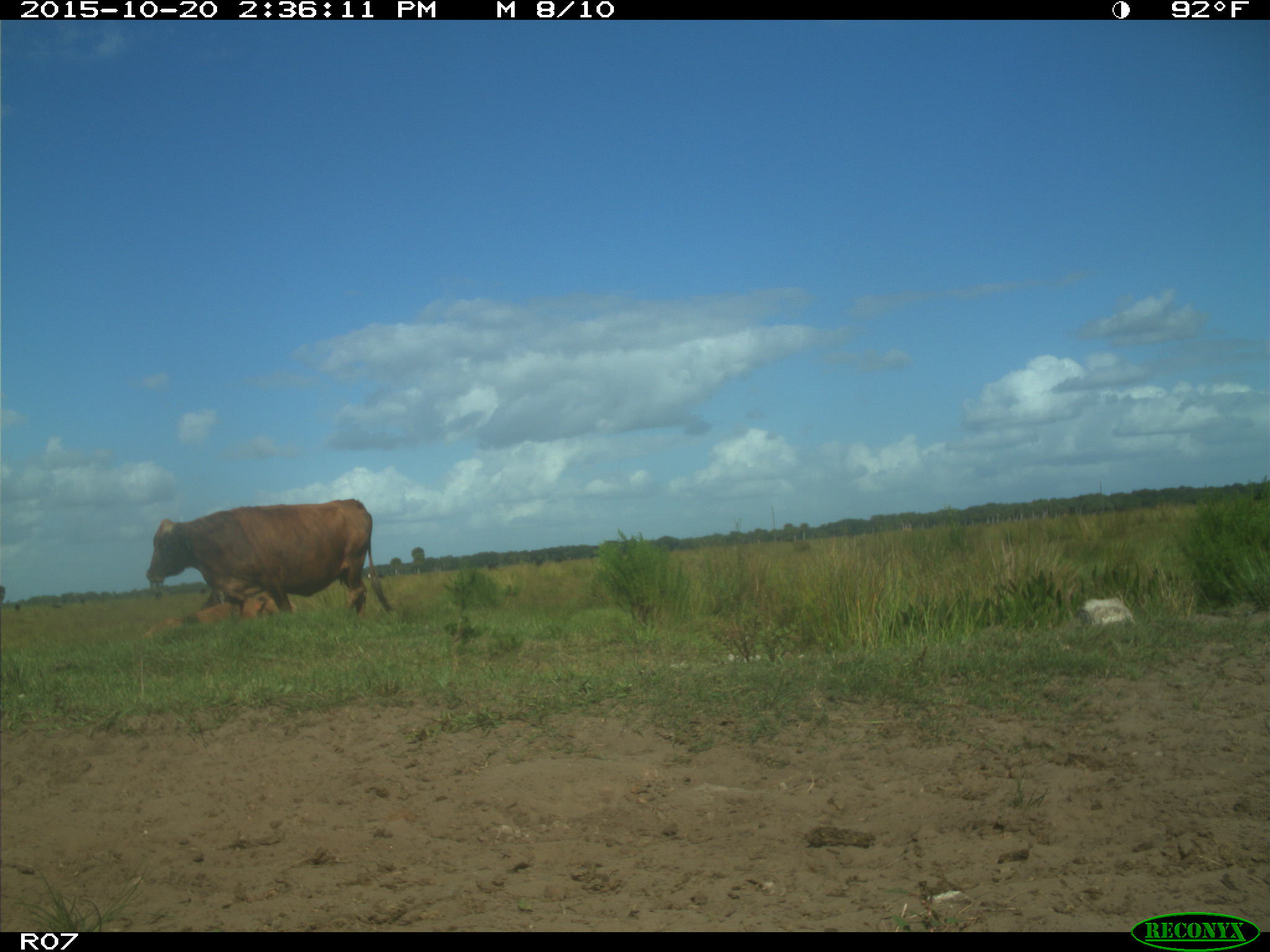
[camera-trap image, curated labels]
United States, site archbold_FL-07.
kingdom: Animalia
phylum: Chordata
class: Mammalia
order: Artiodactyla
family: Bovidae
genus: Bos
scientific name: Bos taurus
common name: domestic cow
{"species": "Bos taurus (domestic cow)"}